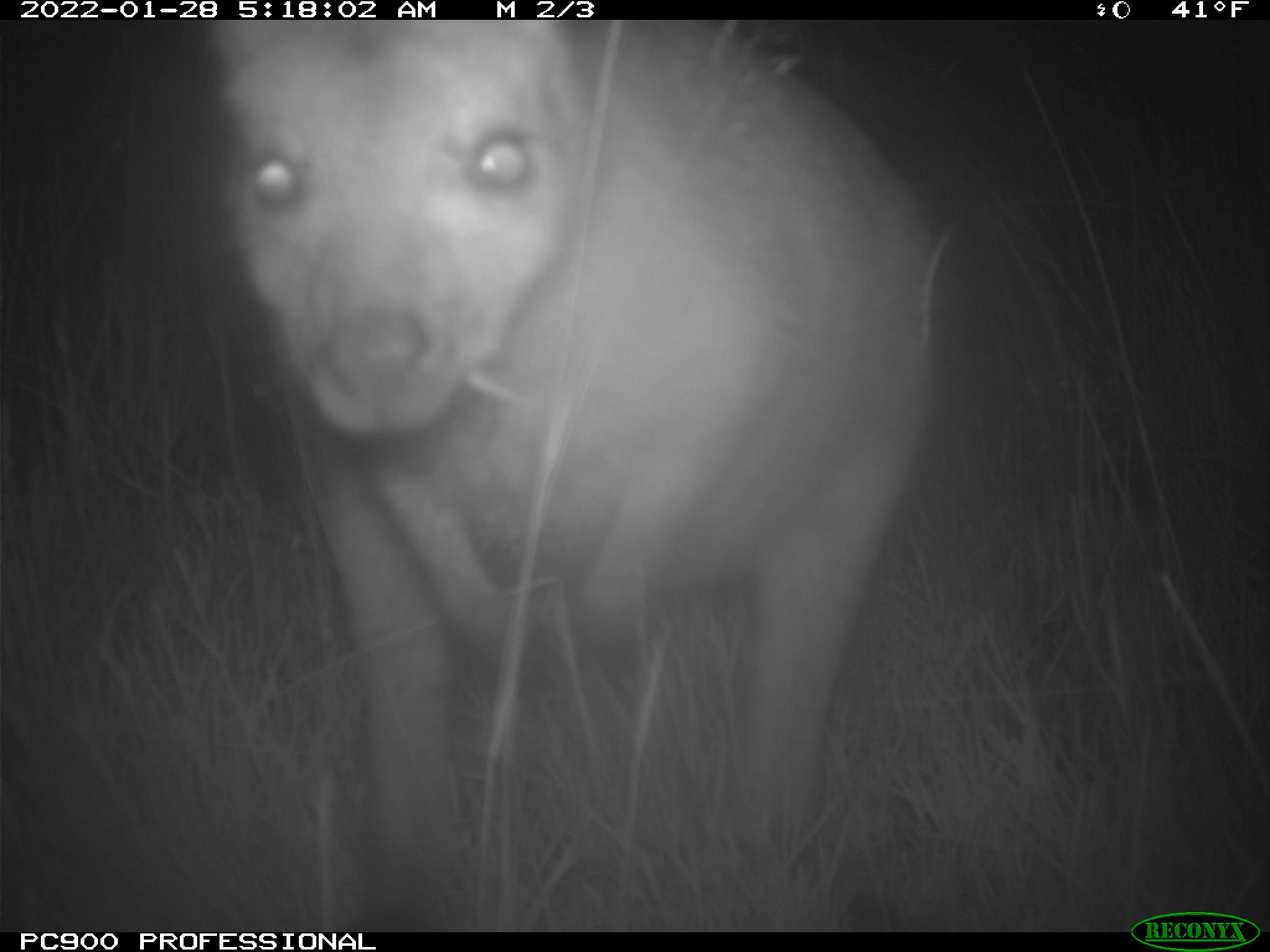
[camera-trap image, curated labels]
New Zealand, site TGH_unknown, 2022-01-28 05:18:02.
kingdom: Animalia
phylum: Chordata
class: Mammalia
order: Diprotodontia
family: Macropodidae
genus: Notamacropus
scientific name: Notamacropus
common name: wallaby